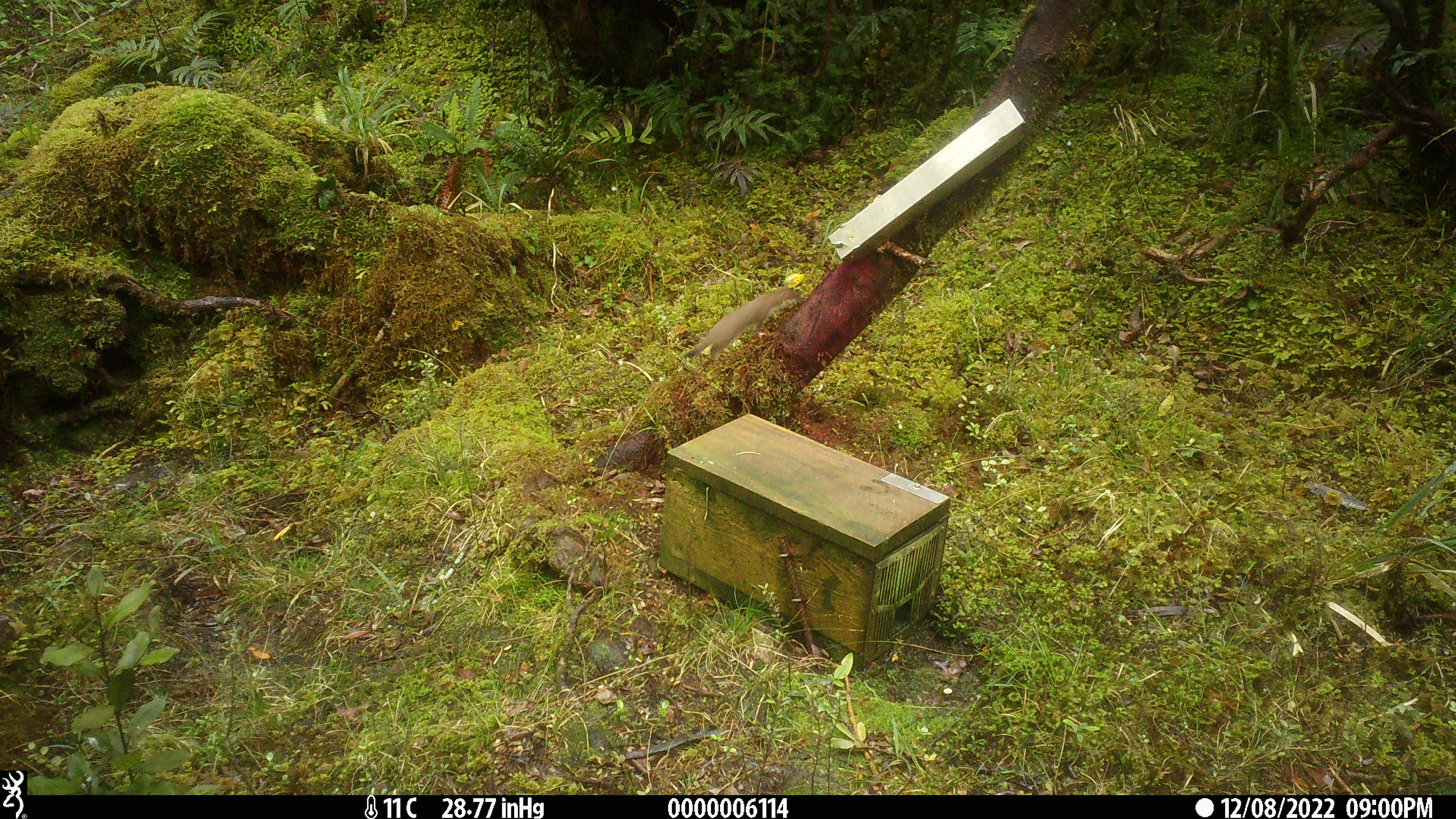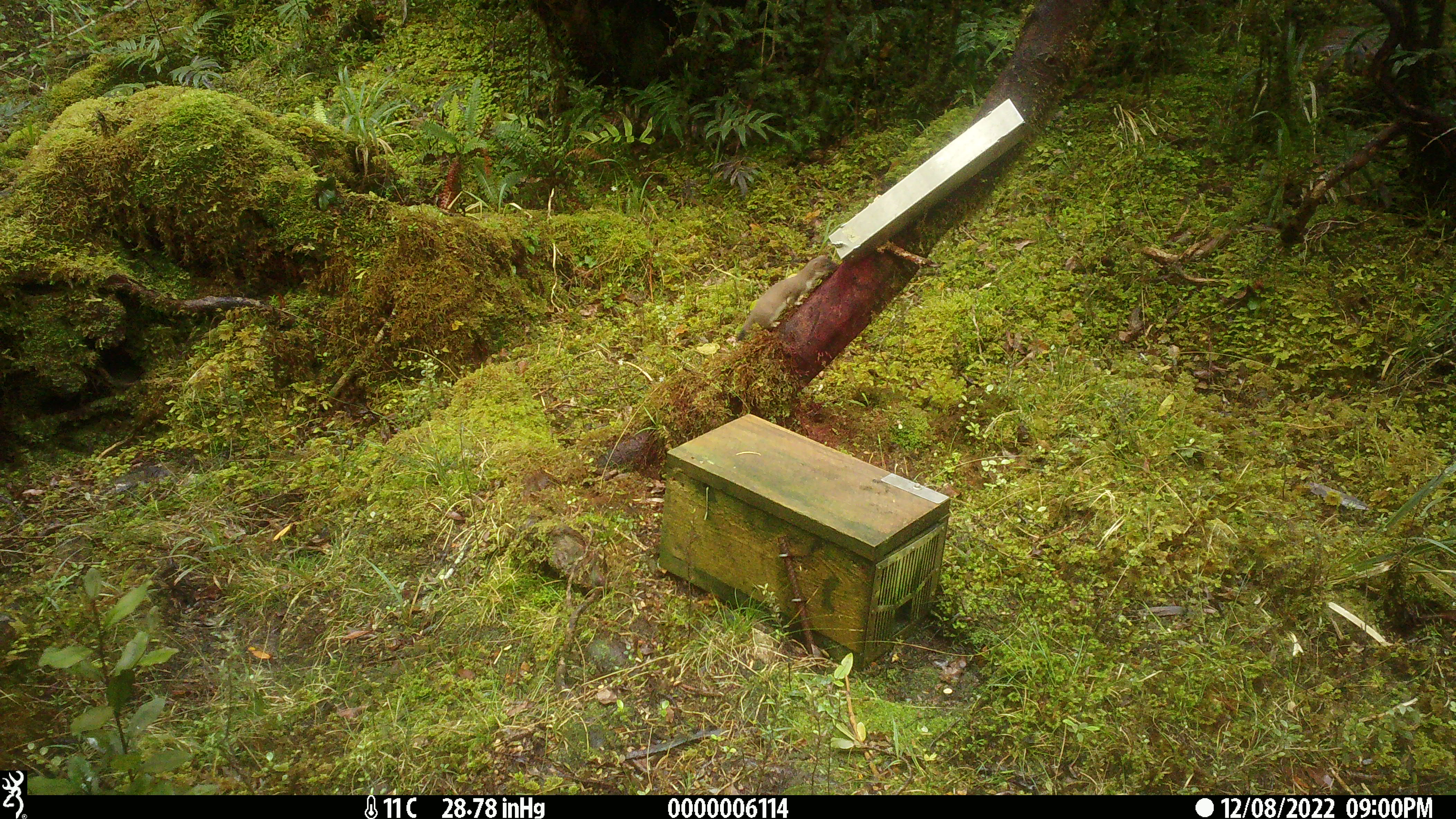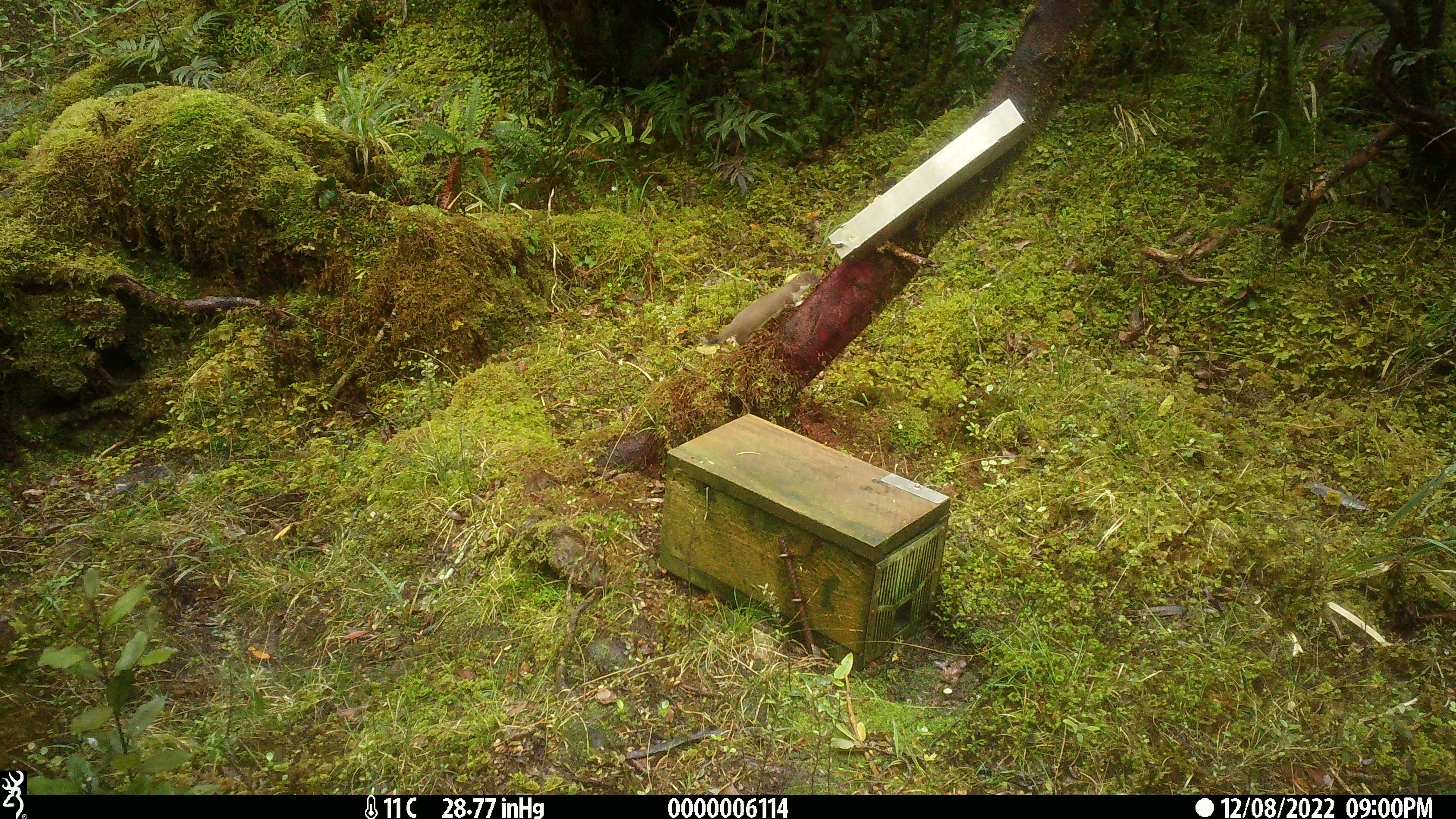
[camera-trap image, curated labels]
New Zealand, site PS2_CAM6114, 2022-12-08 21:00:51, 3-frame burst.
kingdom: Animalia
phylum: Chordata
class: Mammalia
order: Carnivora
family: Mustelidae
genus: Mustela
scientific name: Mustela erminea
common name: stoat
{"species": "stoat (Mustela erminea)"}